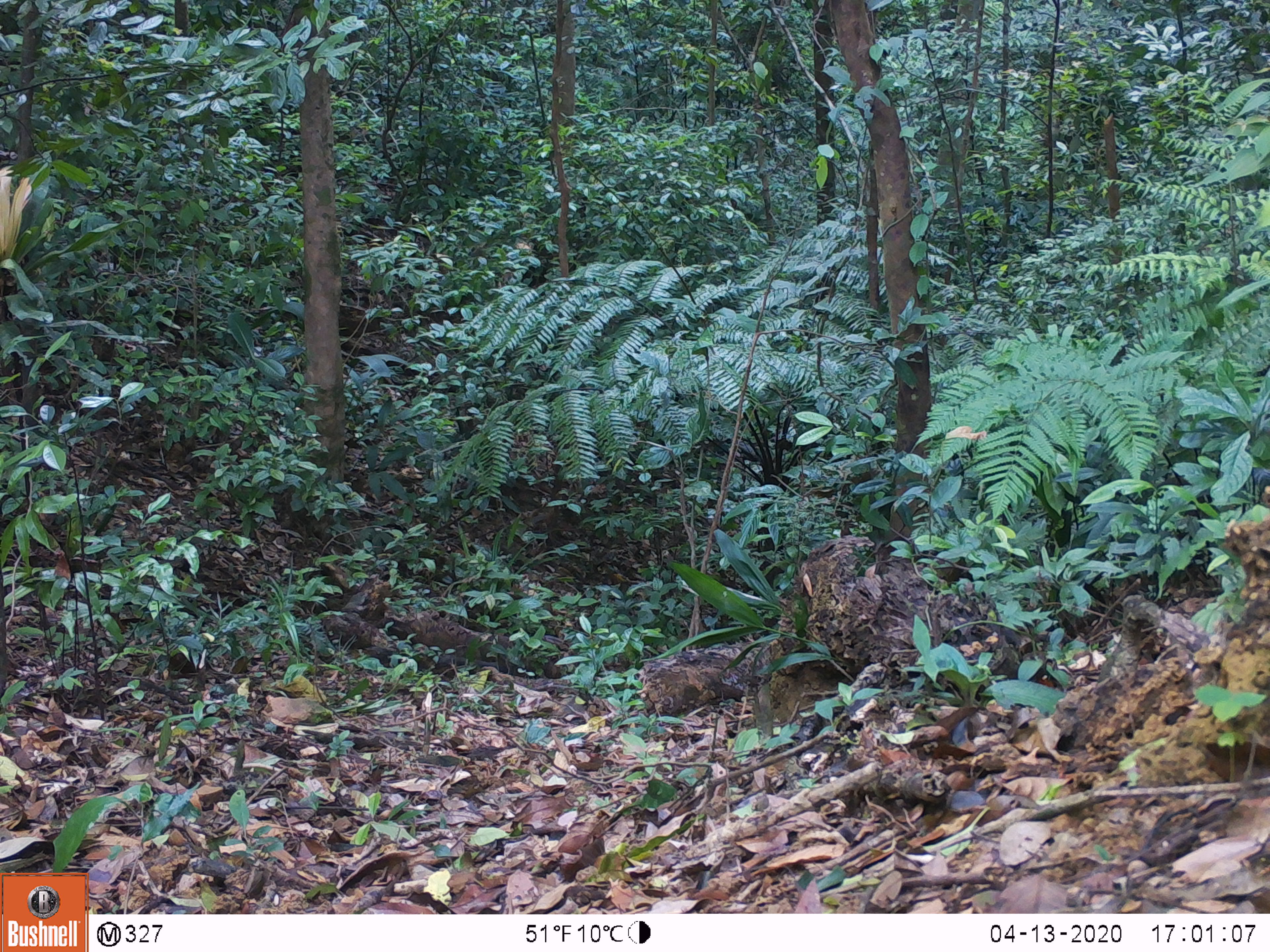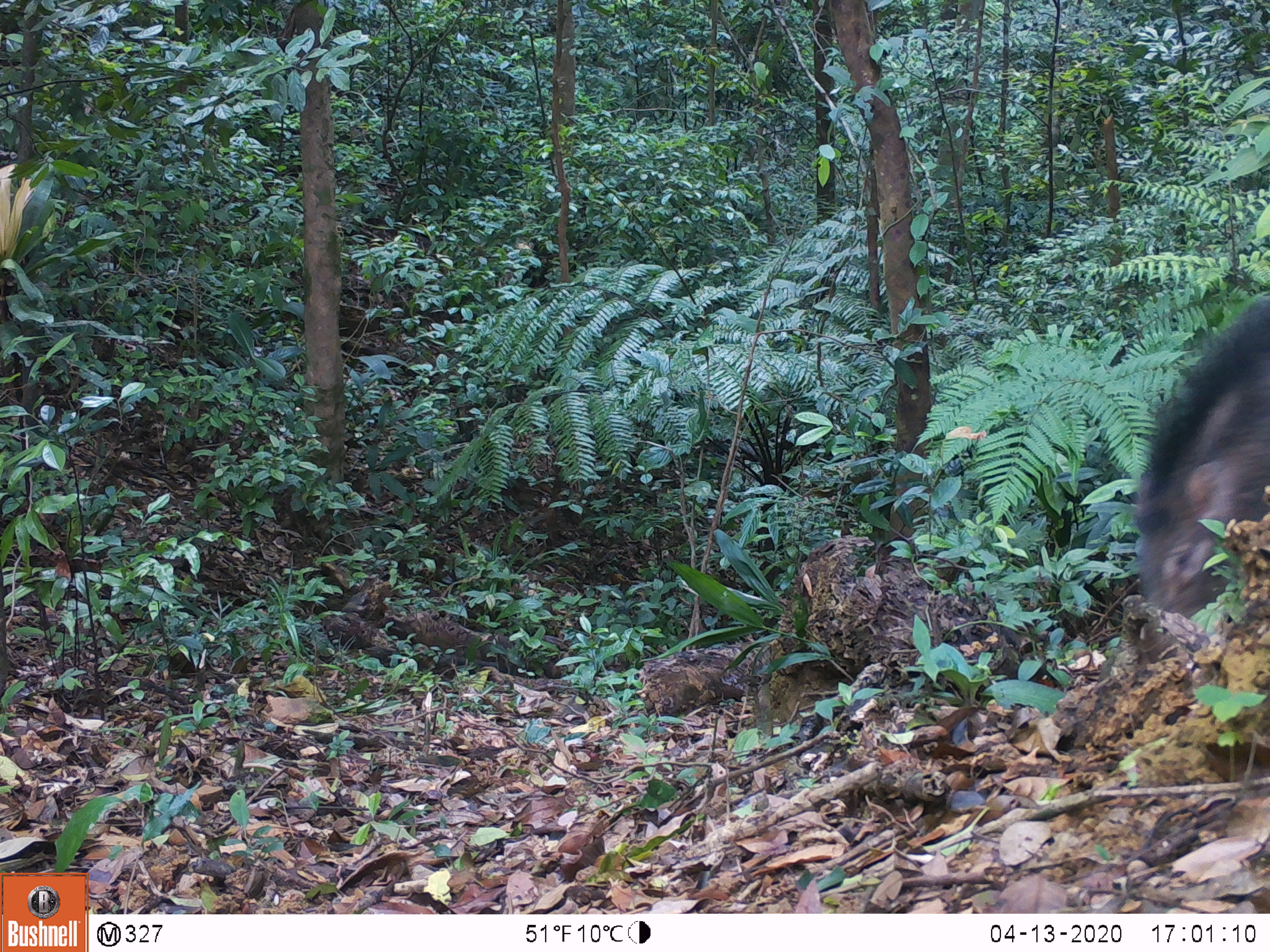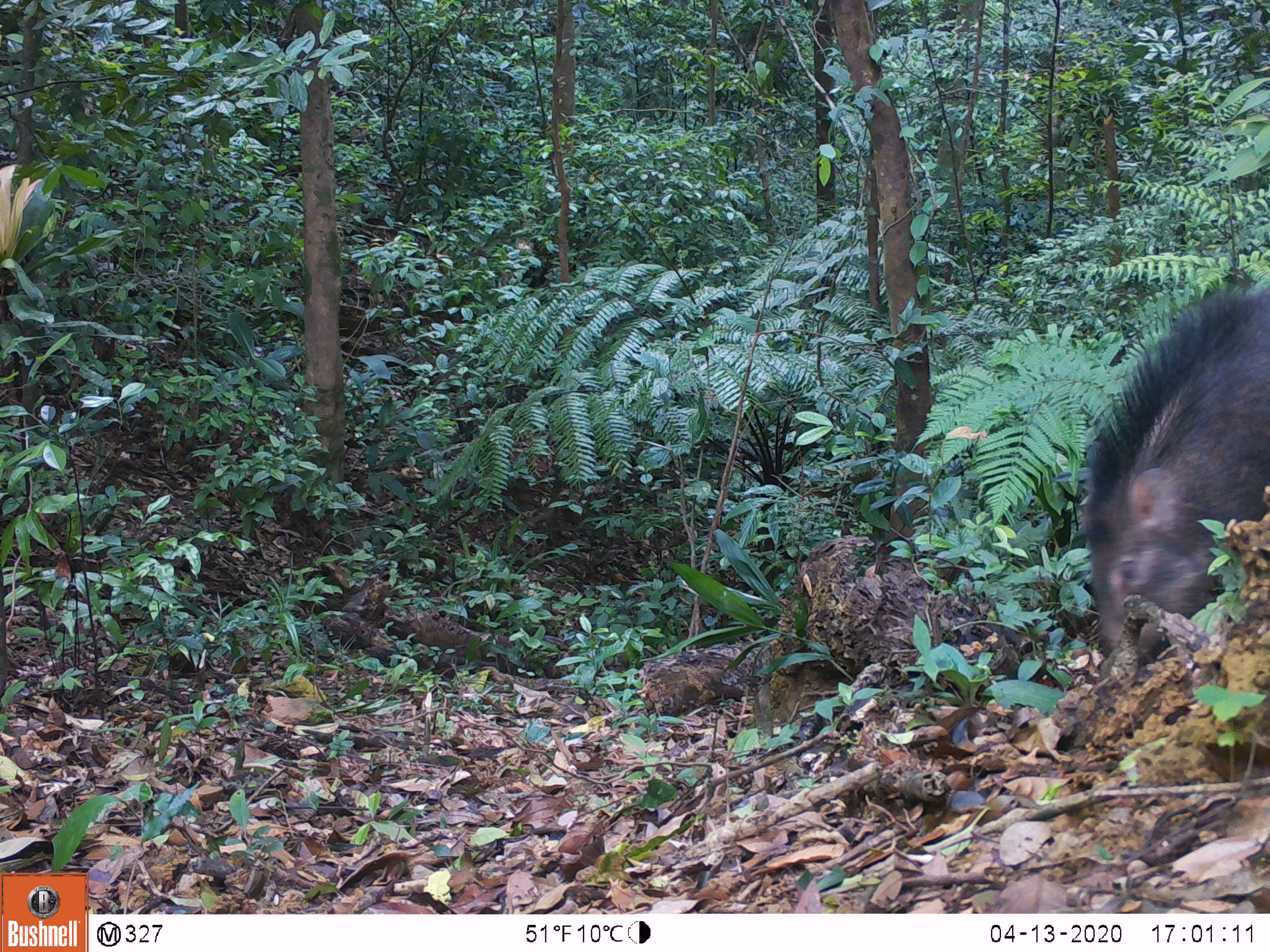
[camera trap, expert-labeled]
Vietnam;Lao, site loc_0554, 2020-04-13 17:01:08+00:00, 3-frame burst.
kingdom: Animalia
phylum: Chordata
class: Mammalia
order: Artiodactyla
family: Suidae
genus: Sus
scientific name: Sus scrofa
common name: eurasian wild pig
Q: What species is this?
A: Eurasian wild pig (Sus scrofa).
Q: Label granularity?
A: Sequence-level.